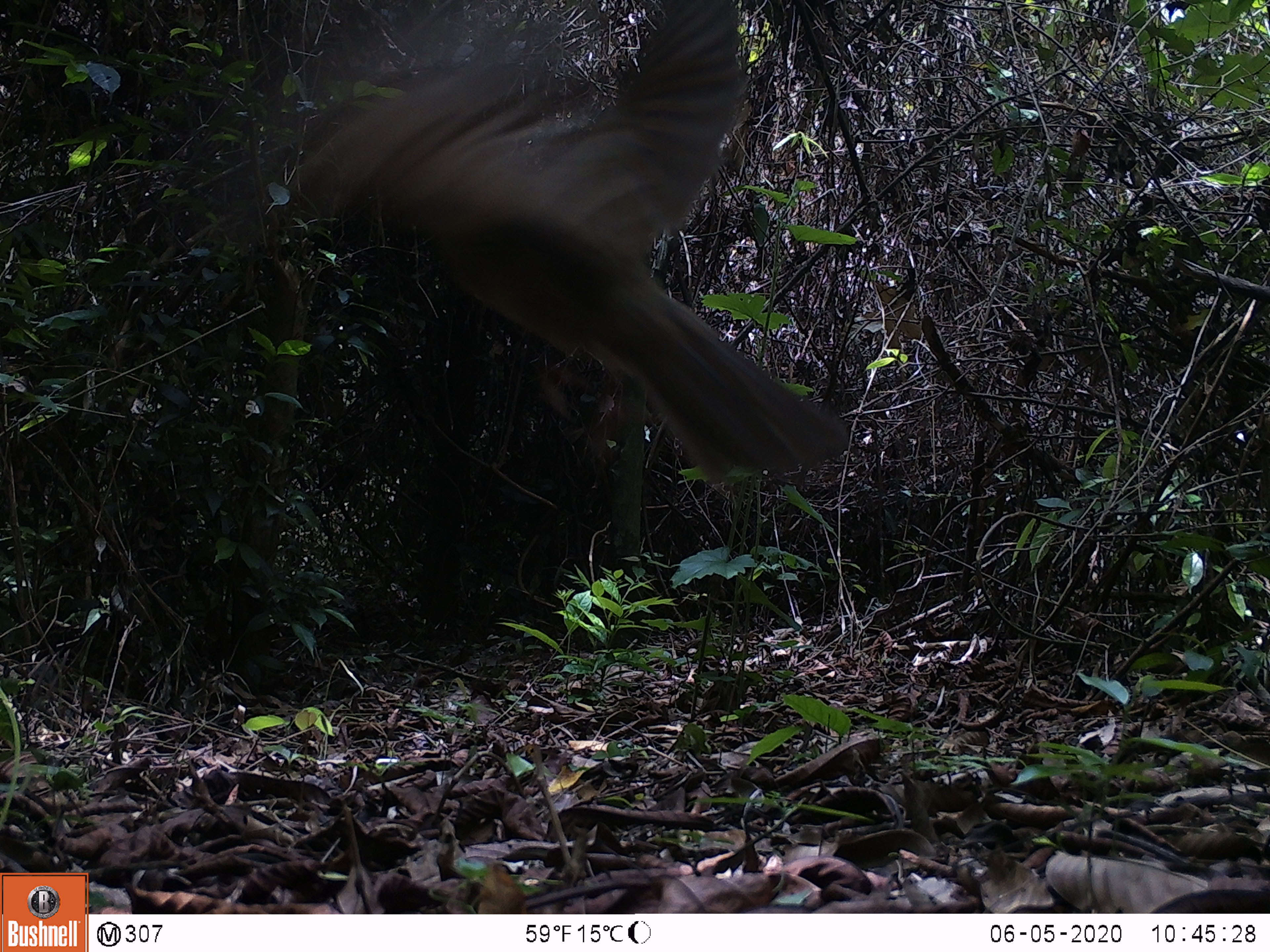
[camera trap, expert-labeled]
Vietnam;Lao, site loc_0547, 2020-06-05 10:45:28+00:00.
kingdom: Animalia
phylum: Chordata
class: Aves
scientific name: Aves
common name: bird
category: unidentified bird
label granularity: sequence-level